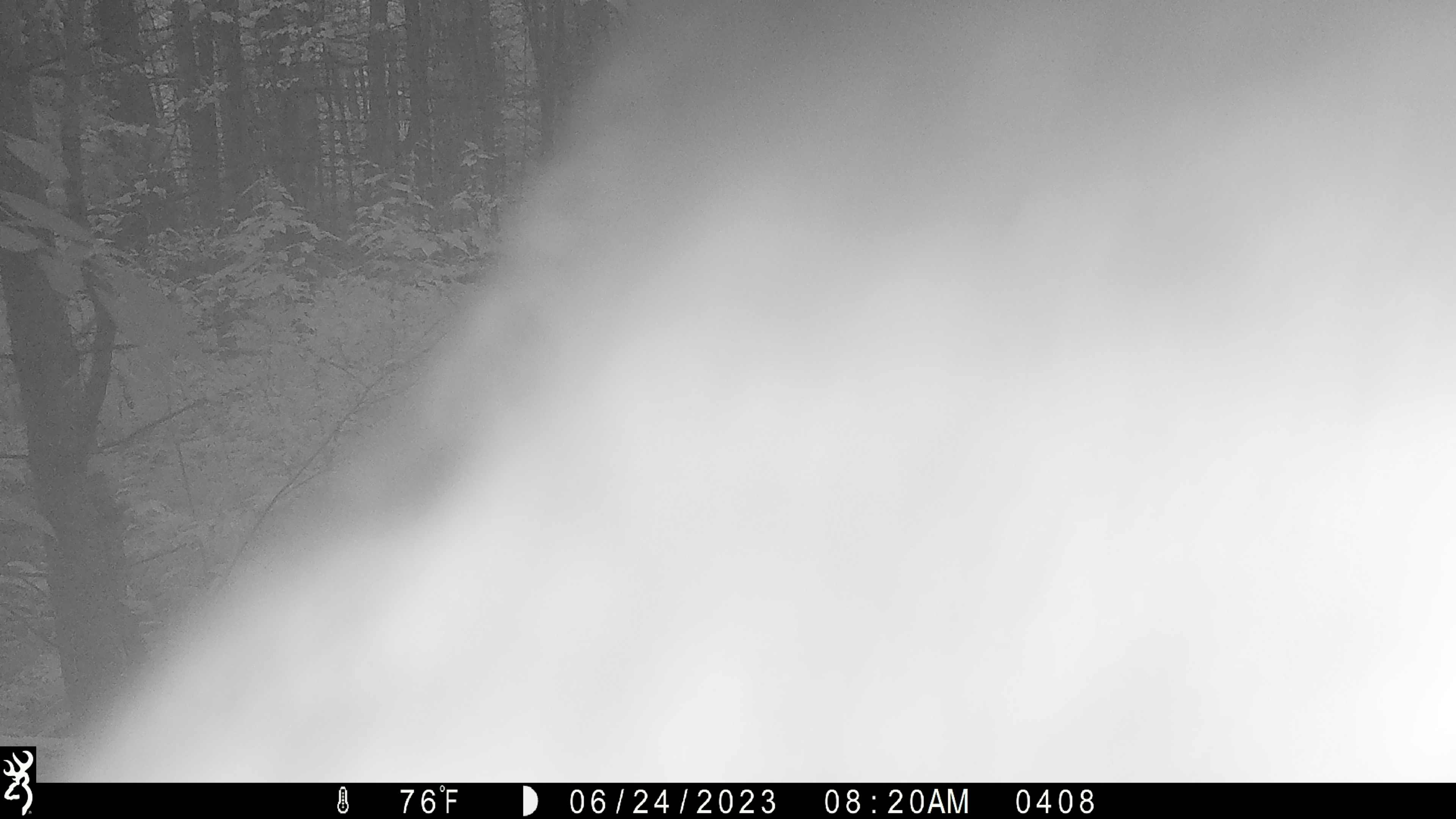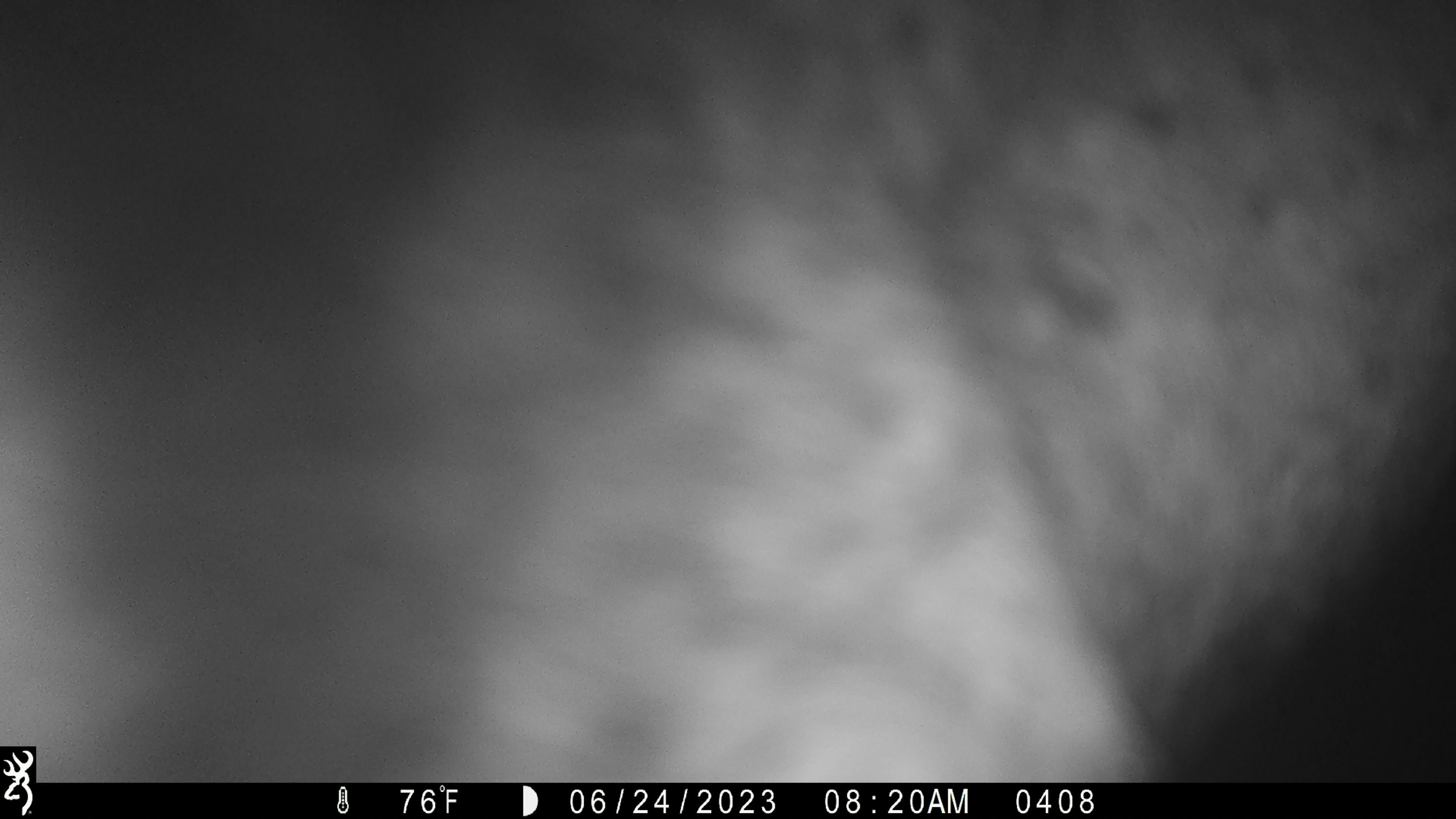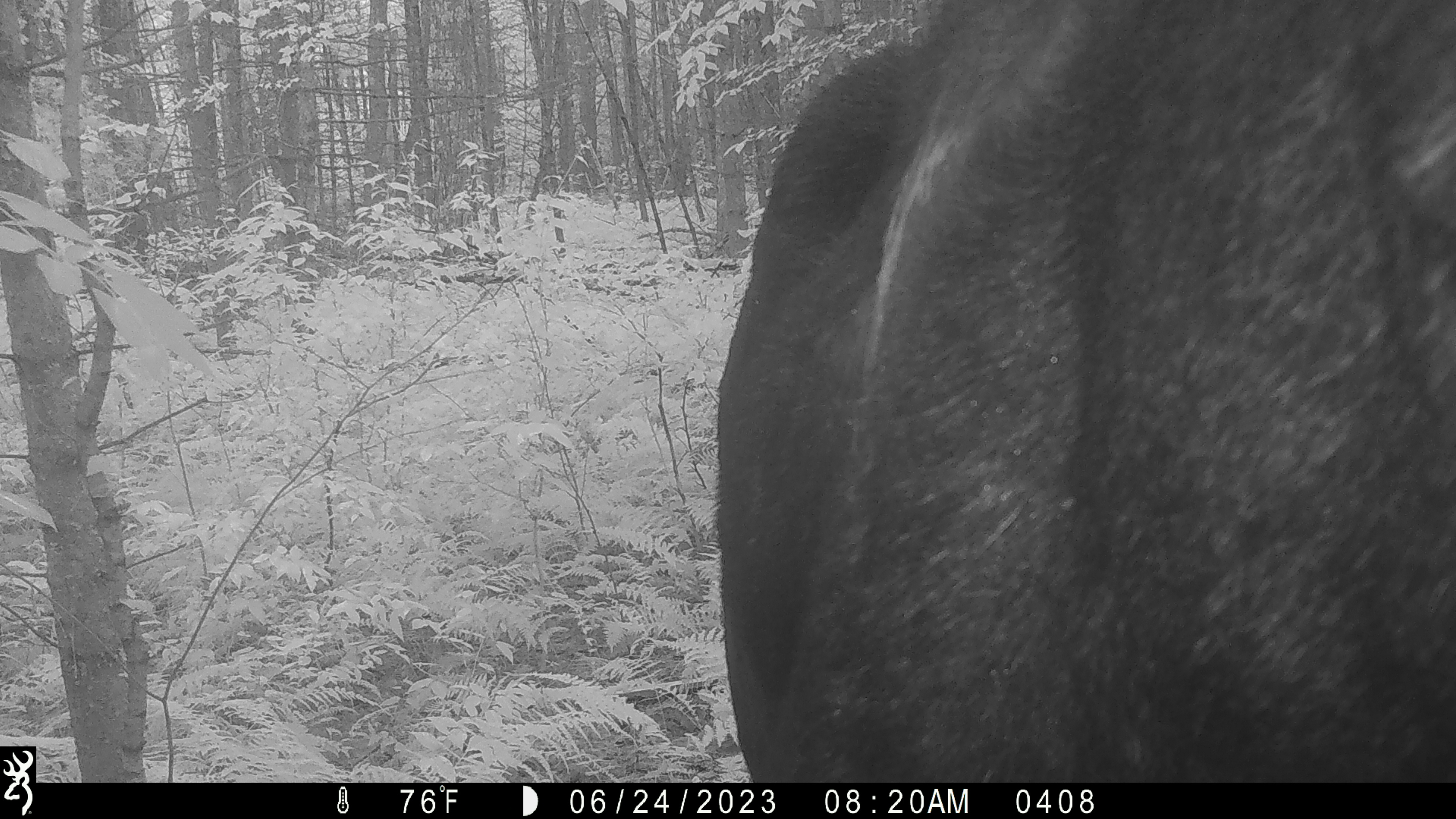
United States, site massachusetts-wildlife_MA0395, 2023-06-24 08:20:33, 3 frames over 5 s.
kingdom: Animalia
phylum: Chordata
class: Mammalia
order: Artiodactyla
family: Cervidae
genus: Alces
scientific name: Alces alces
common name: moose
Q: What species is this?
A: Moose (Alces alces).